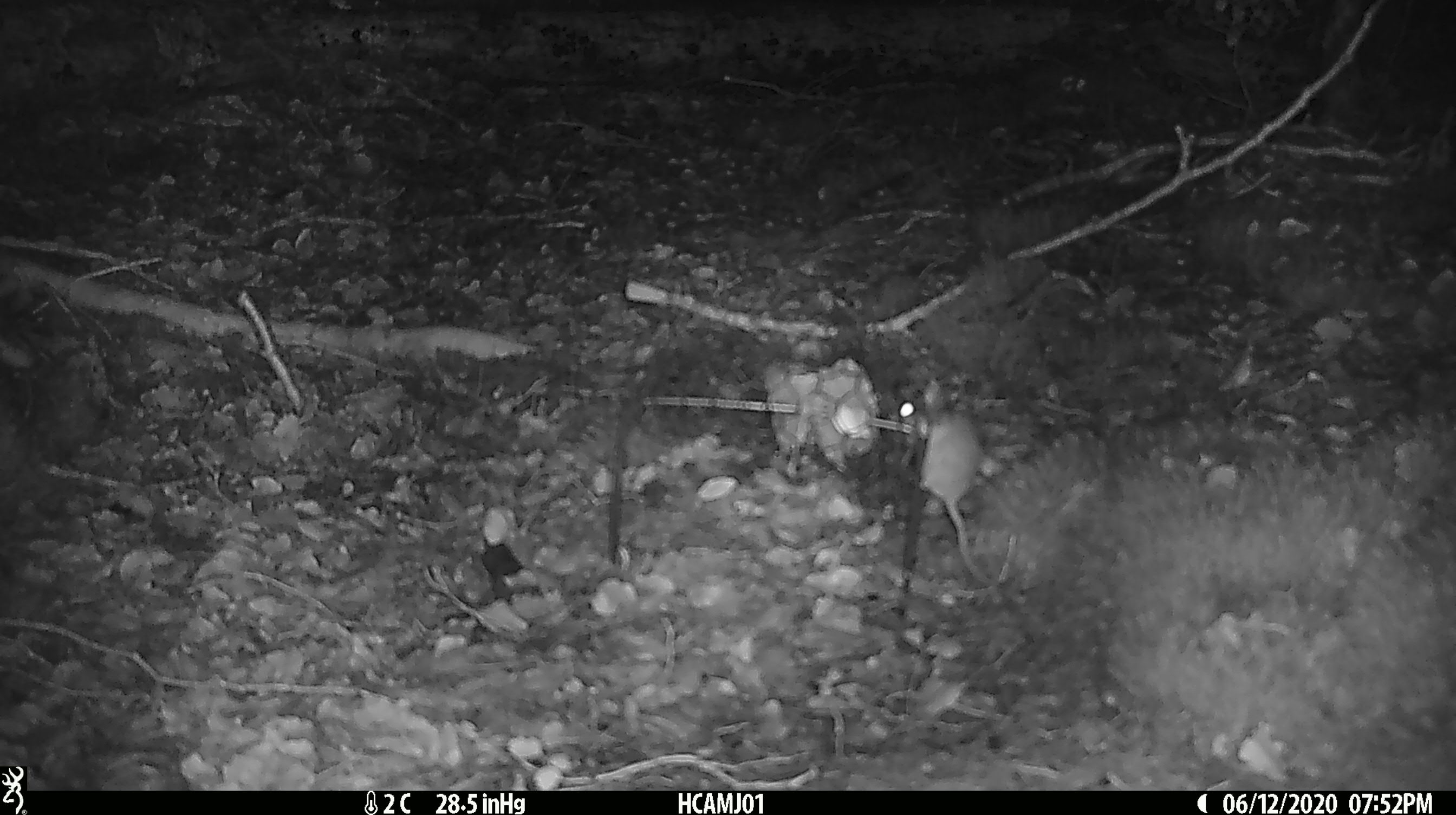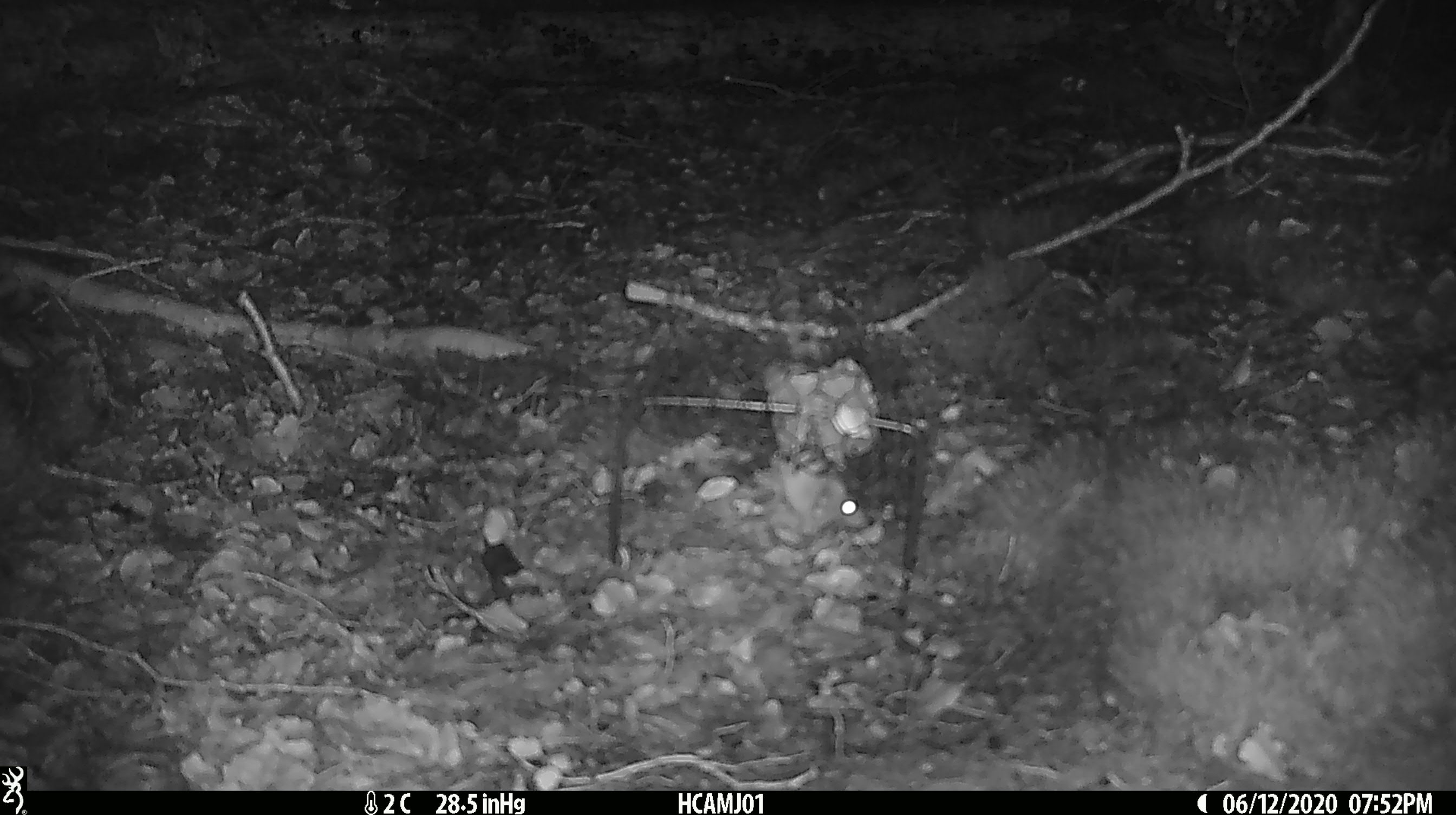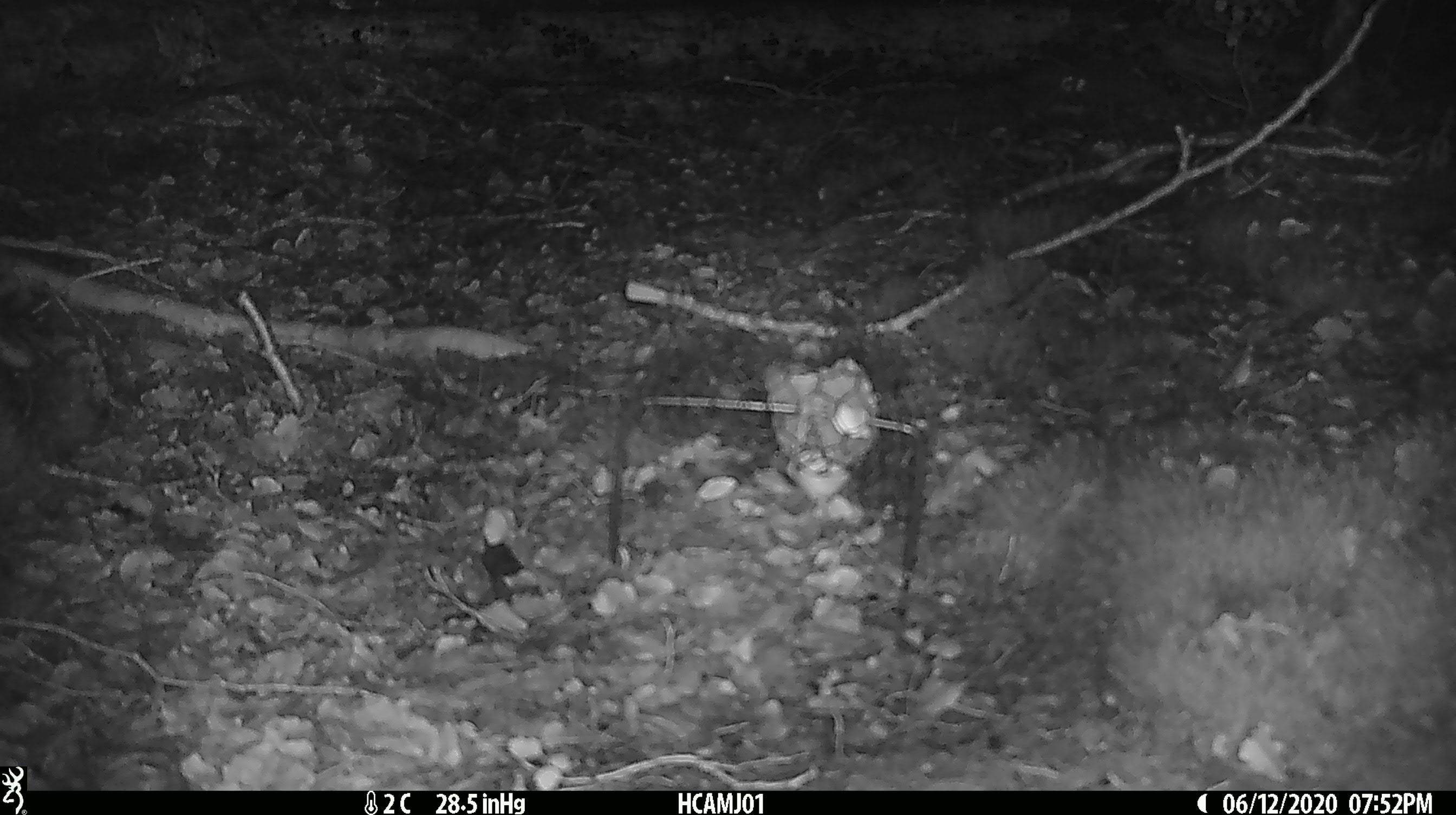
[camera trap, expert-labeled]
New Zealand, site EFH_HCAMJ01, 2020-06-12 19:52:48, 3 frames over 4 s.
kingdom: Animalia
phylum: Chordata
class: Mammalia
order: Rodentia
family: Muridae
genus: Mus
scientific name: Mus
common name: mouse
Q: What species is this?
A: Mouse (Mus).